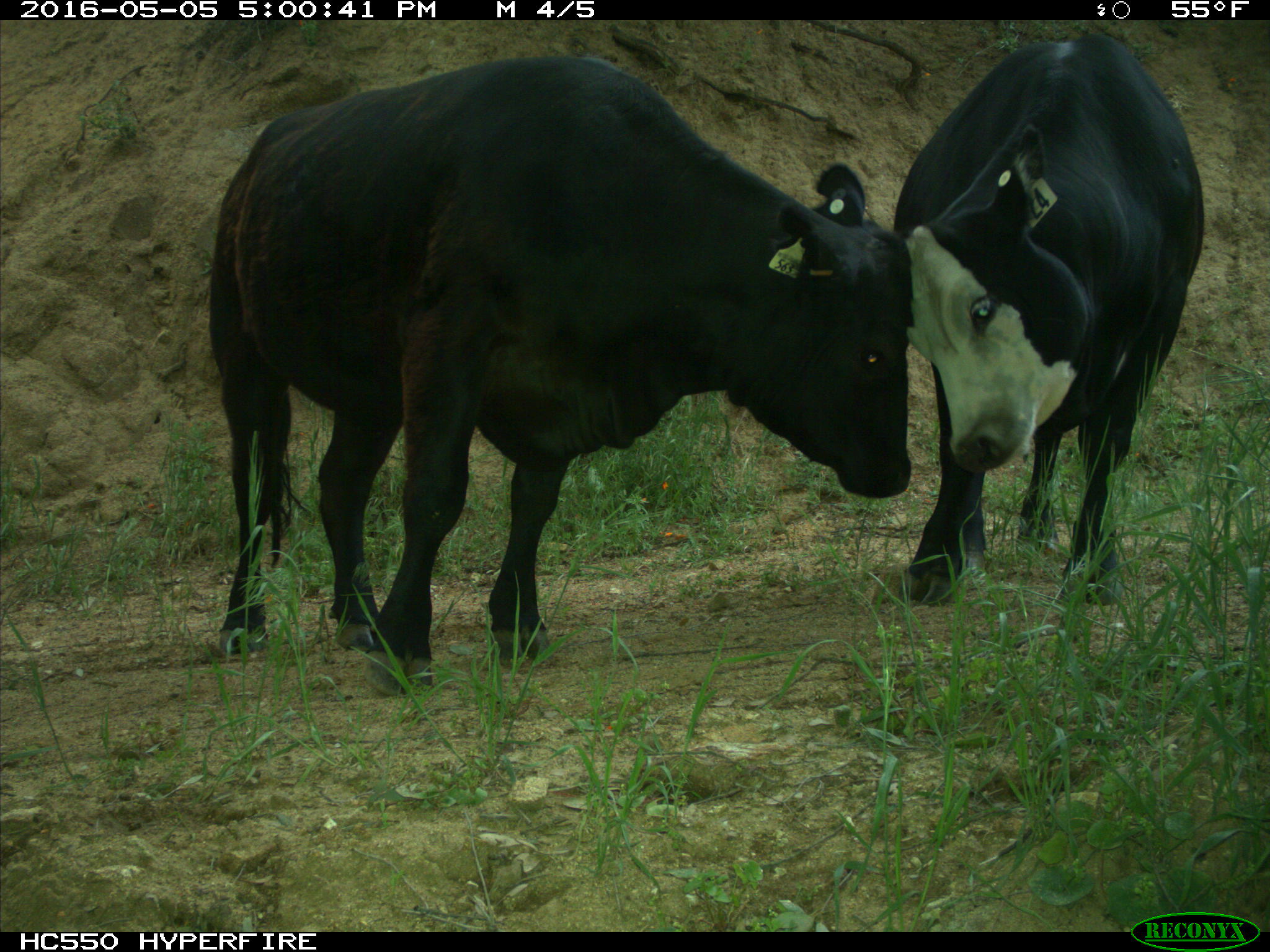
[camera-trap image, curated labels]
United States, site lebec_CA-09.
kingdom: Animalia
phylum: Chordata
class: Mammalia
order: Artiodactyla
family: Bovidae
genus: Bos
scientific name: Bos taurus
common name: domestic cow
Bos taurus (domestic cow).